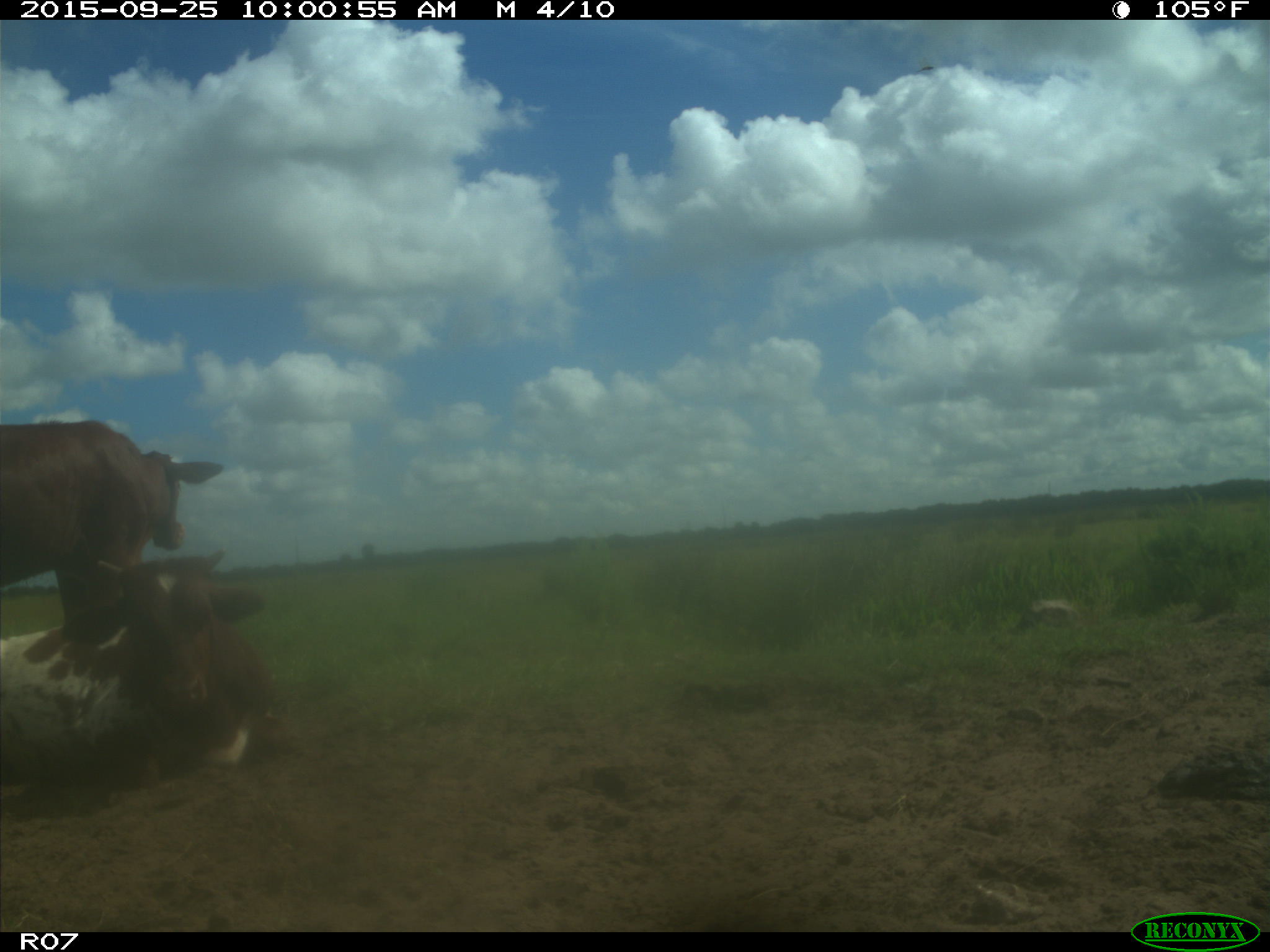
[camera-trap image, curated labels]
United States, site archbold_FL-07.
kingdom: Animalia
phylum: Chordata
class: Mammalia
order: Artiodactyla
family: Bovidae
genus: Bos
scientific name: Bos taurus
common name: domestic cow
Bos taurus (domestic cow).